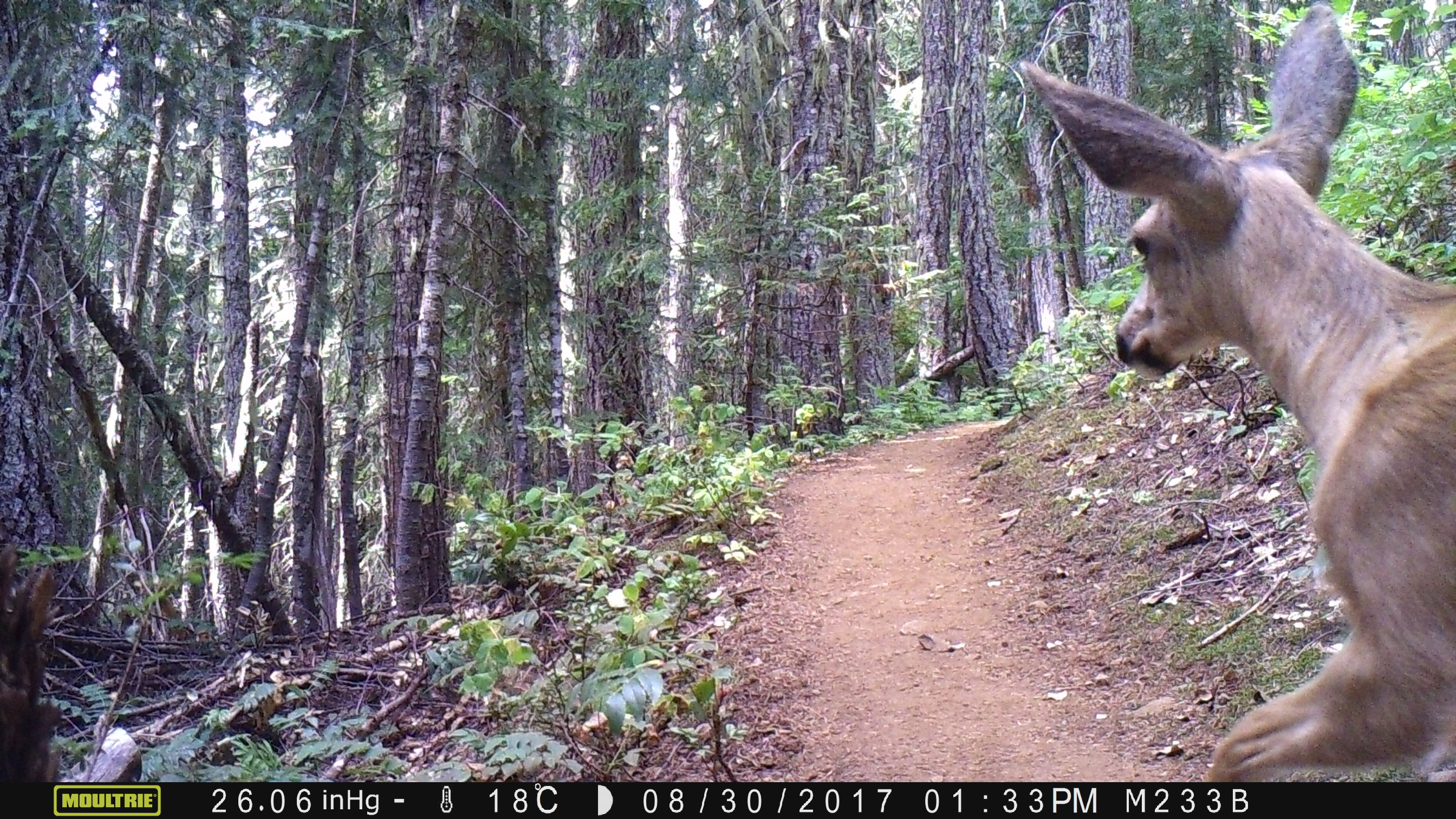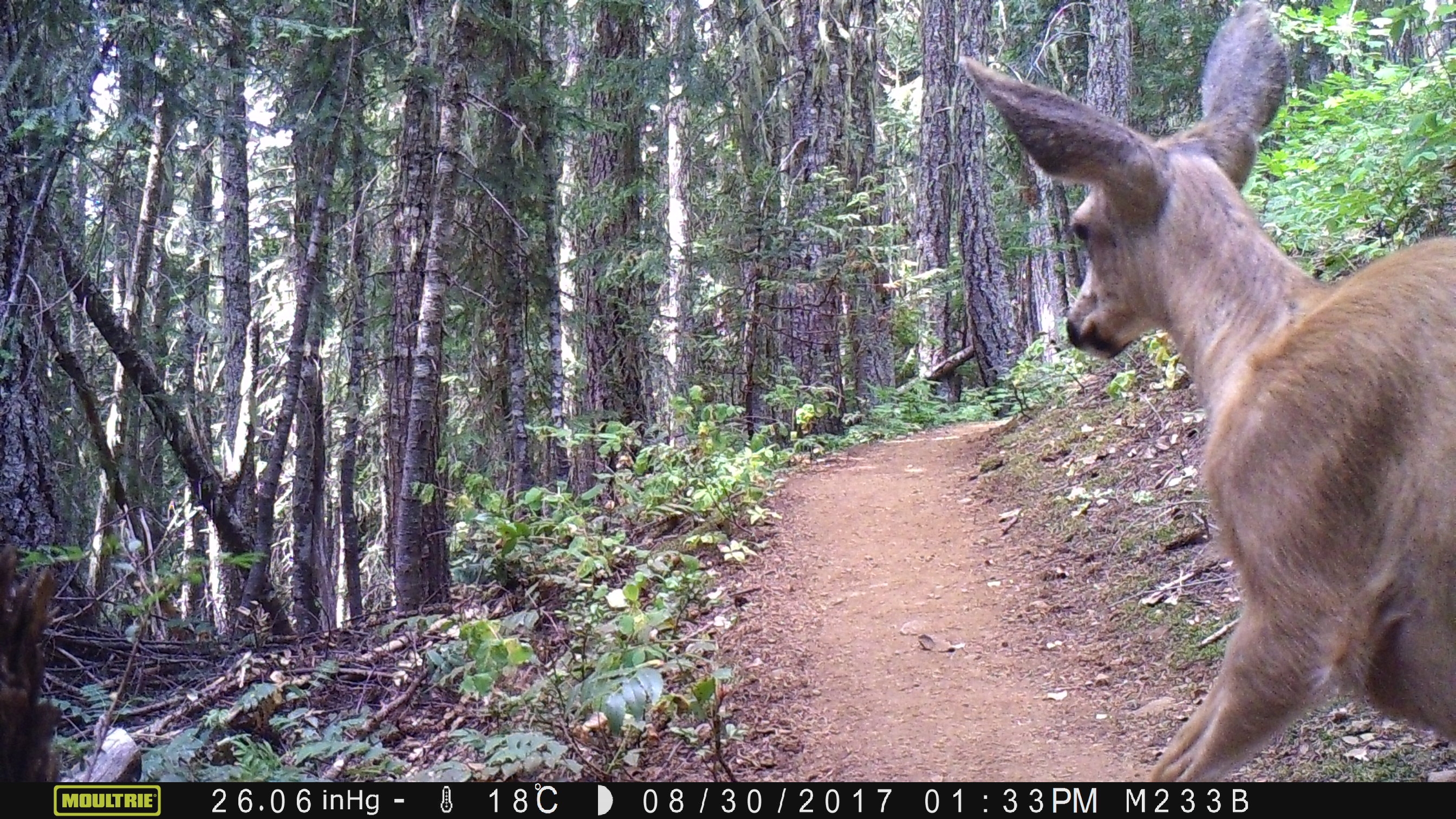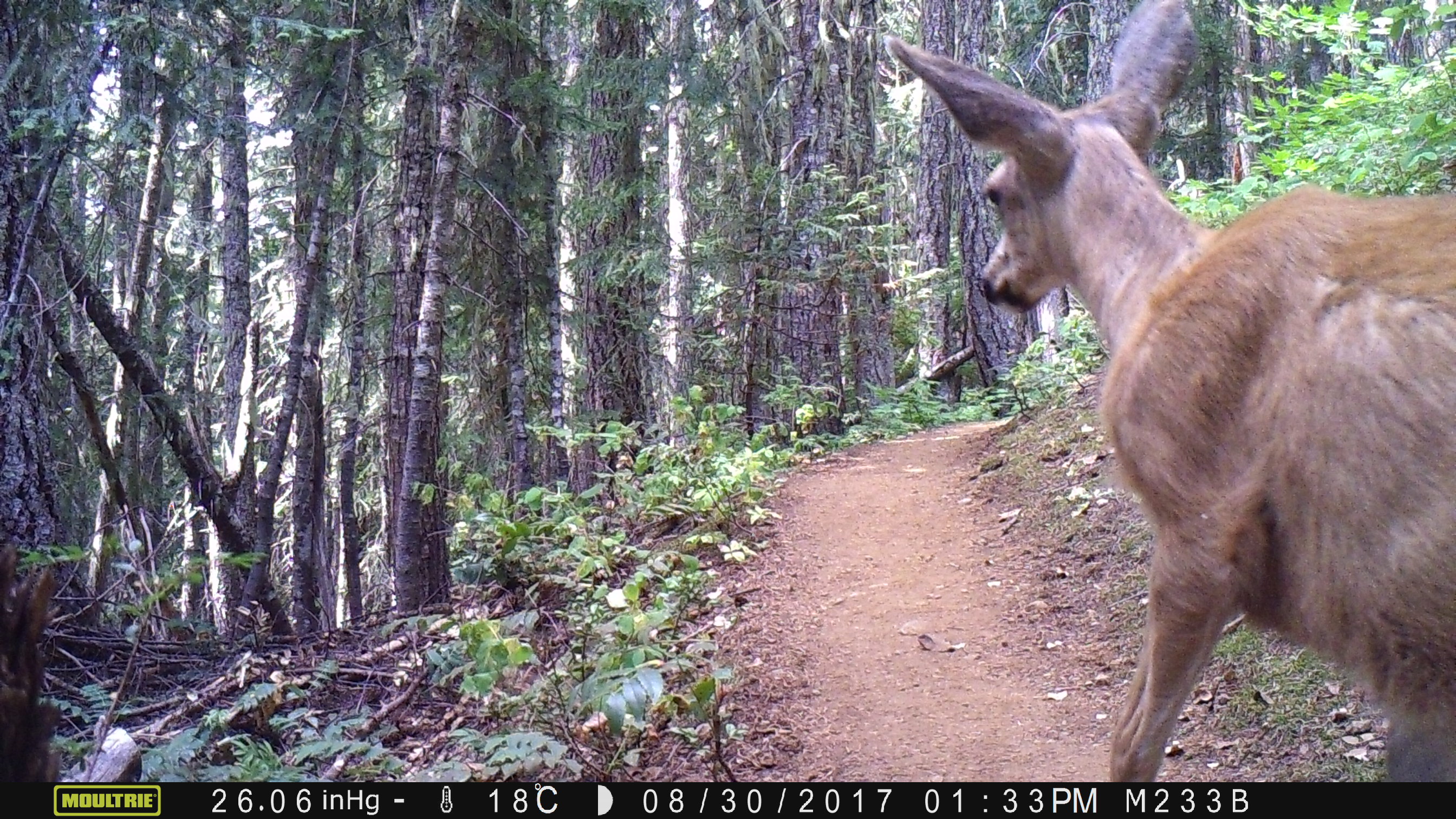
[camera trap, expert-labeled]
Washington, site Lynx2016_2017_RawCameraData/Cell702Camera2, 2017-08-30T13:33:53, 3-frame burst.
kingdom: Animalia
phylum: Chordata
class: Mammalia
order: Artiodactyla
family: Cervidae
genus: Odocoileus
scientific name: Odocoileus hemionus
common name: mule deer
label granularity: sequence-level